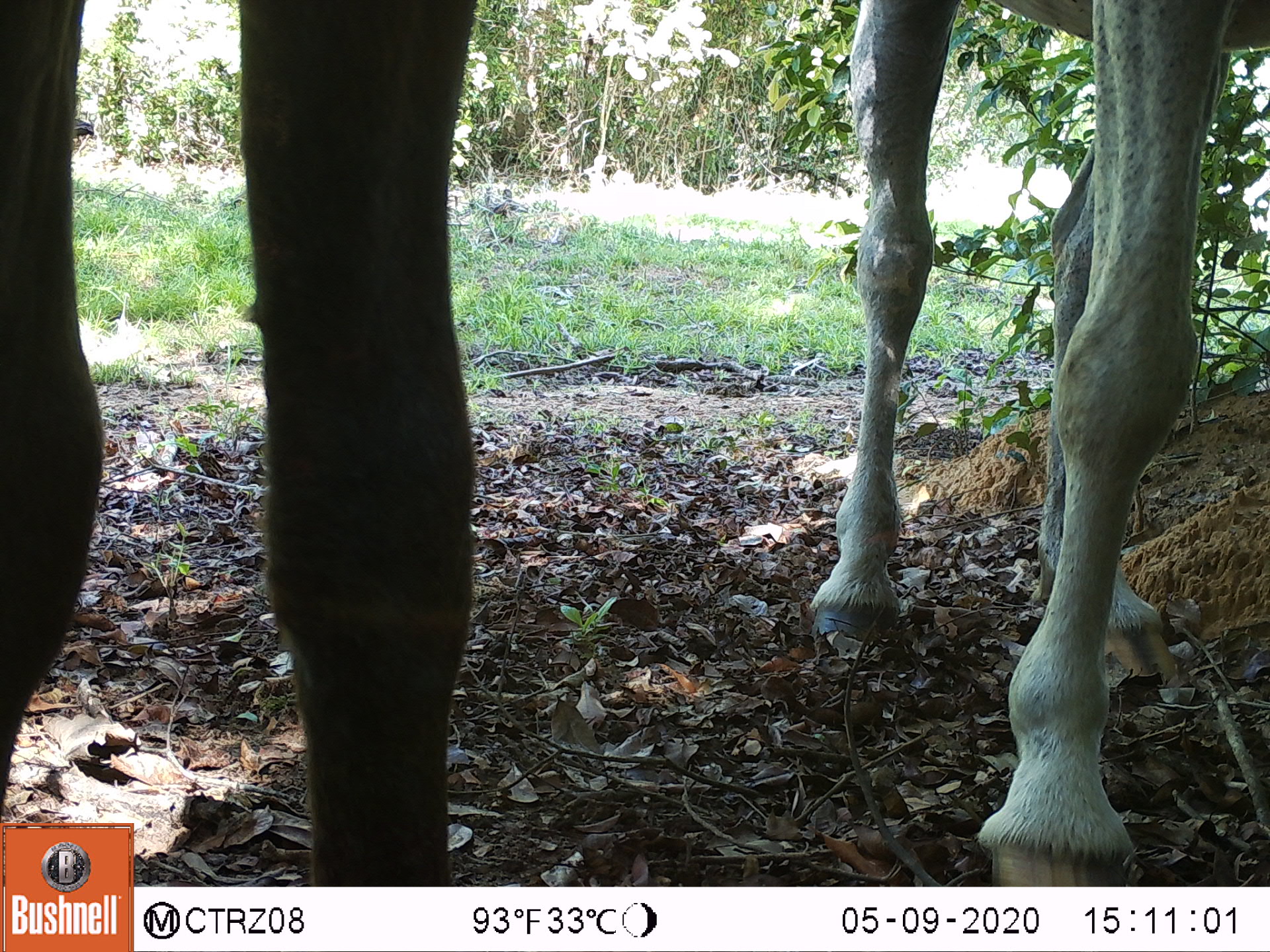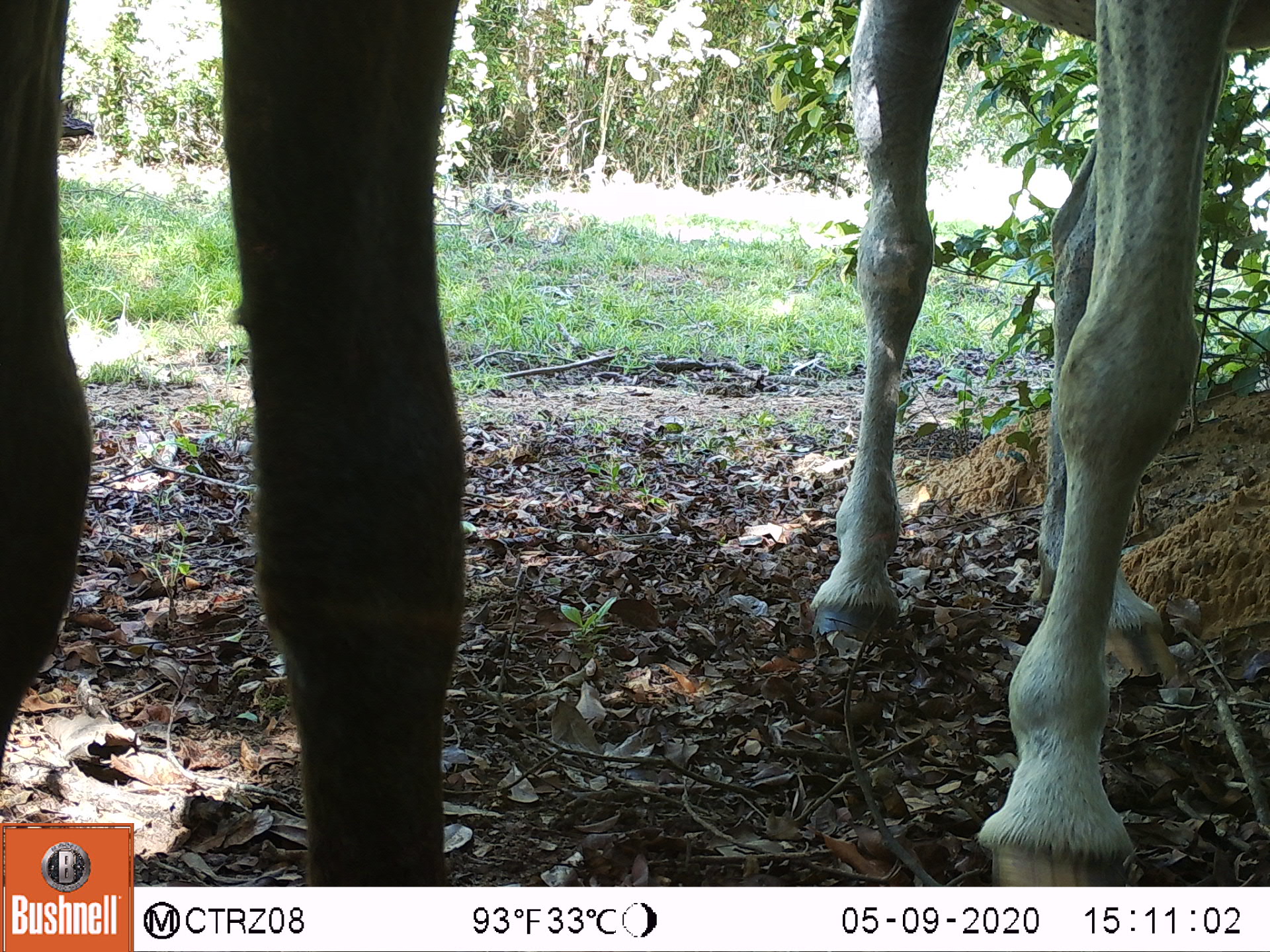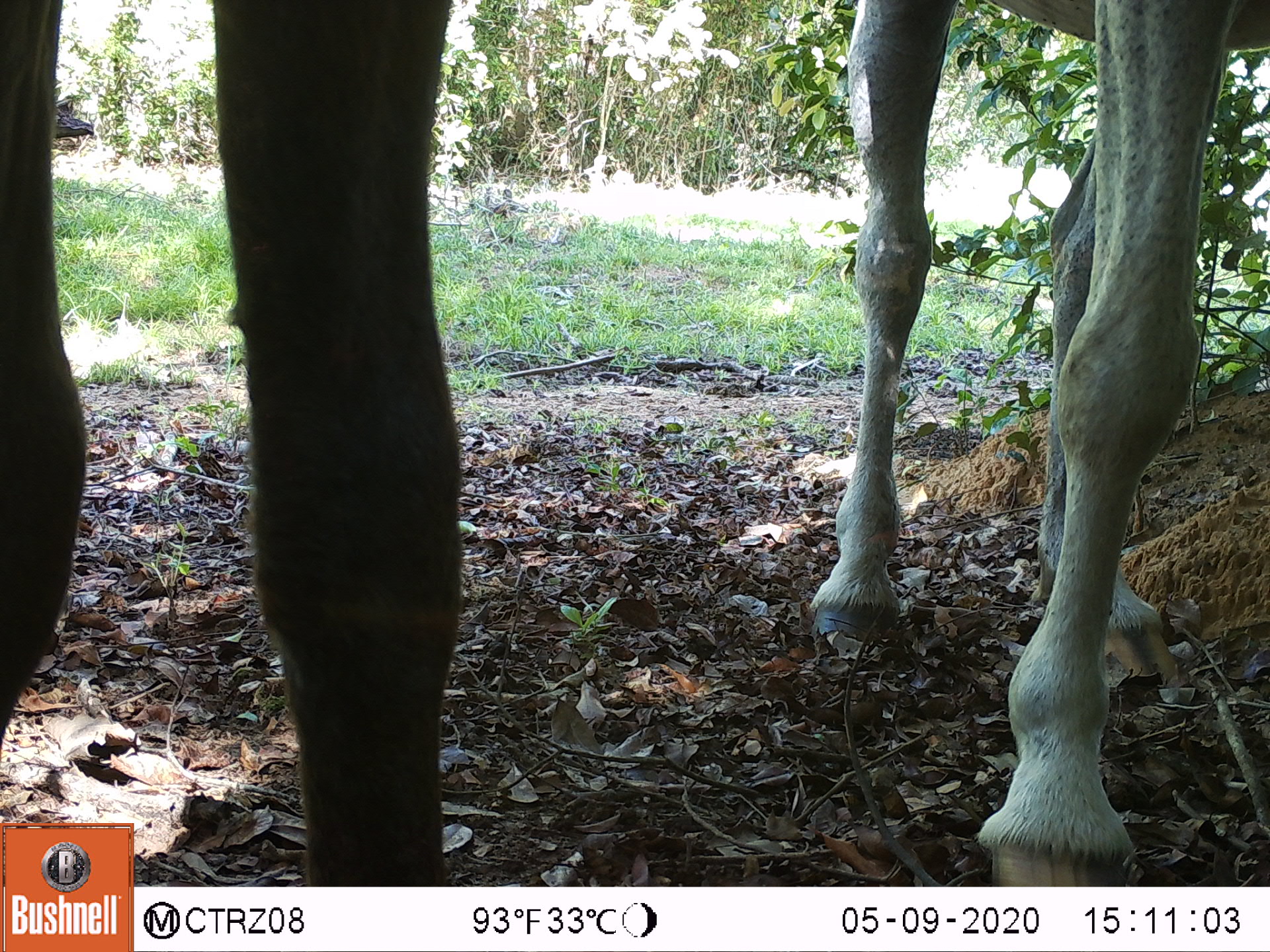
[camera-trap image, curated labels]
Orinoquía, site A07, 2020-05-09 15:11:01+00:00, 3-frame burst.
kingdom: Animalia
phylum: Chordata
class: Mammalia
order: Perissodactyla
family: Equidae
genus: Equus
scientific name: Equus caballus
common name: domestic horse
Domestic horse (Equus caballus).